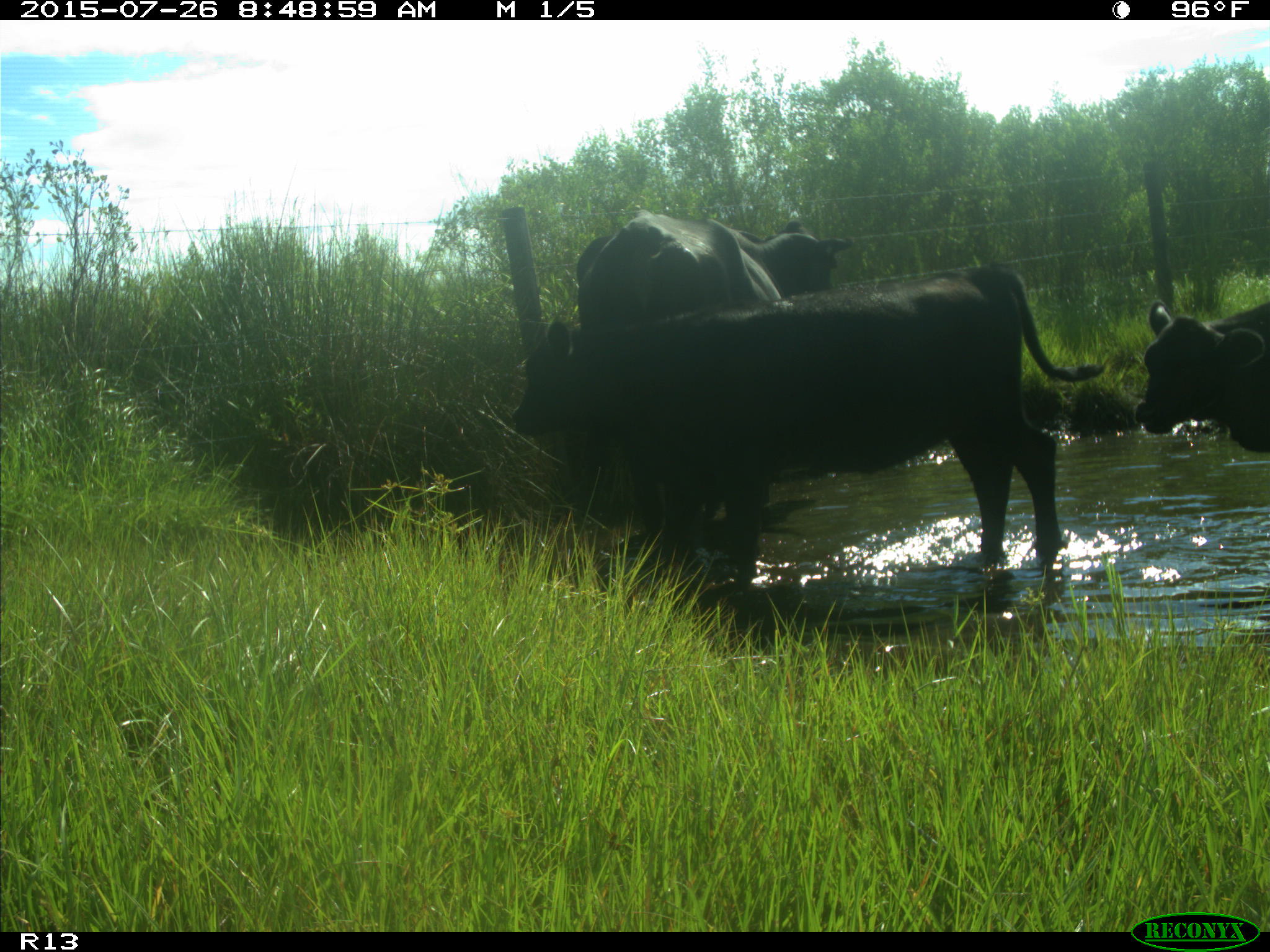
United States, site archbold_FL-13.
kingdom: Animalia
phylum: Chordata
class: Mammalia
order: Artiodactyla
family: Bovidae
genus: Bos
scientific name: Bos taurus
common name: domestic cow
Bos taurus (domestic cow).